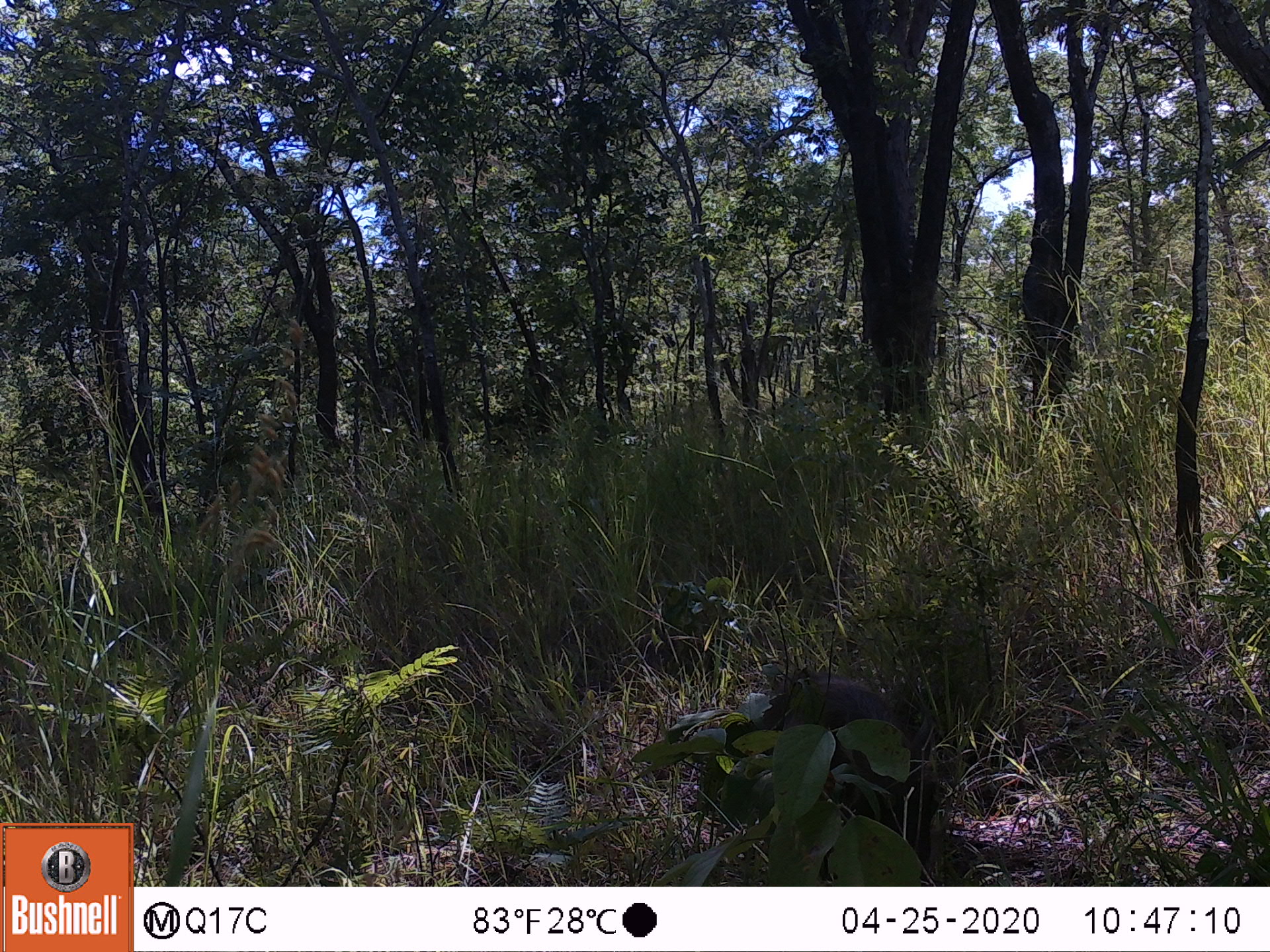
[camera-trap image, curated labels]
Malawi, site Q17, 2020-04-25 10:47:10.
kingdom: Animalia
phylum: Chordata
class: Mammalia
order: Artiodactyla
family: Suidae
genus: Phacochoerus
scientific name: Phacochoerus africanus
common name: common warthog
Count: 1.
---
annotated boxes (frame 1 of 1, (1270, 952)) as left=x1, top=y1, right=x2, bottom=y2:
common warthog: left=698, top=676, right=937, bottom=880